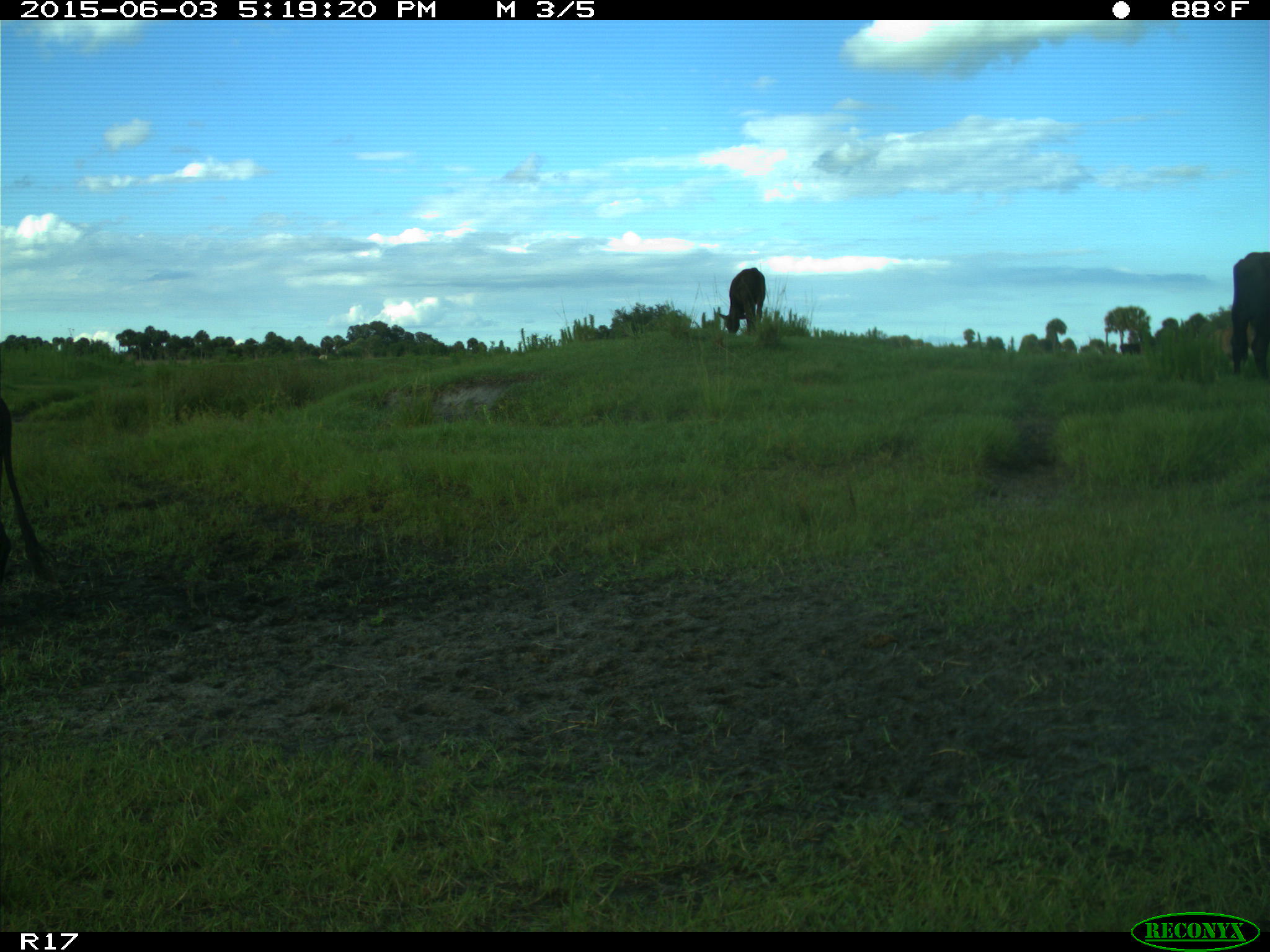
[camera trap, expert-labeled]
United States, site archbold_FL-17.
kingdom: Animalia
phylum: Chordata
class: Mammalia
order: Artiodactyla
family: Bovidae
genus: Bos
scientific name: Bos taurus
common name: domestic cow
Bos taurus (domestic cow).